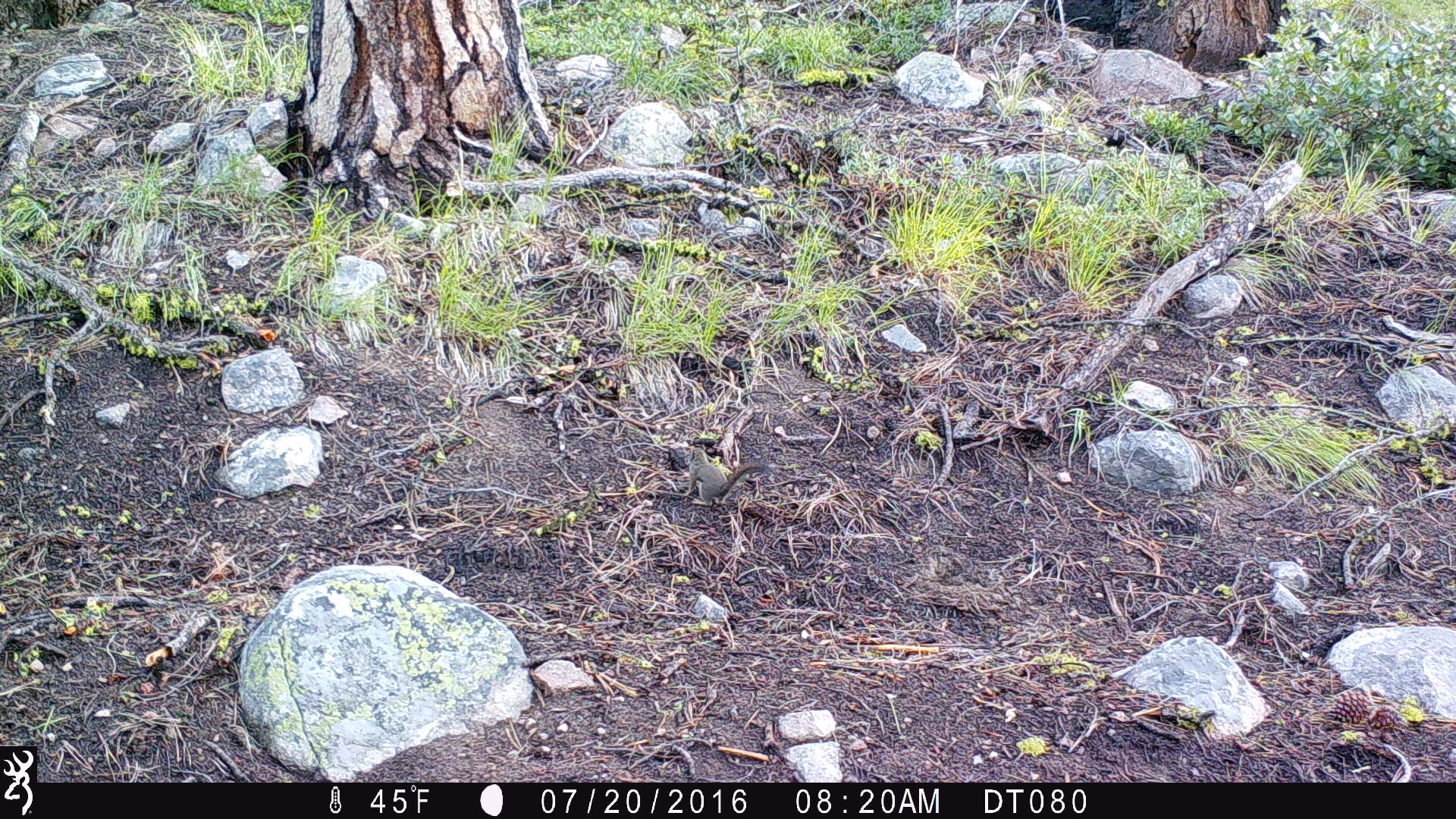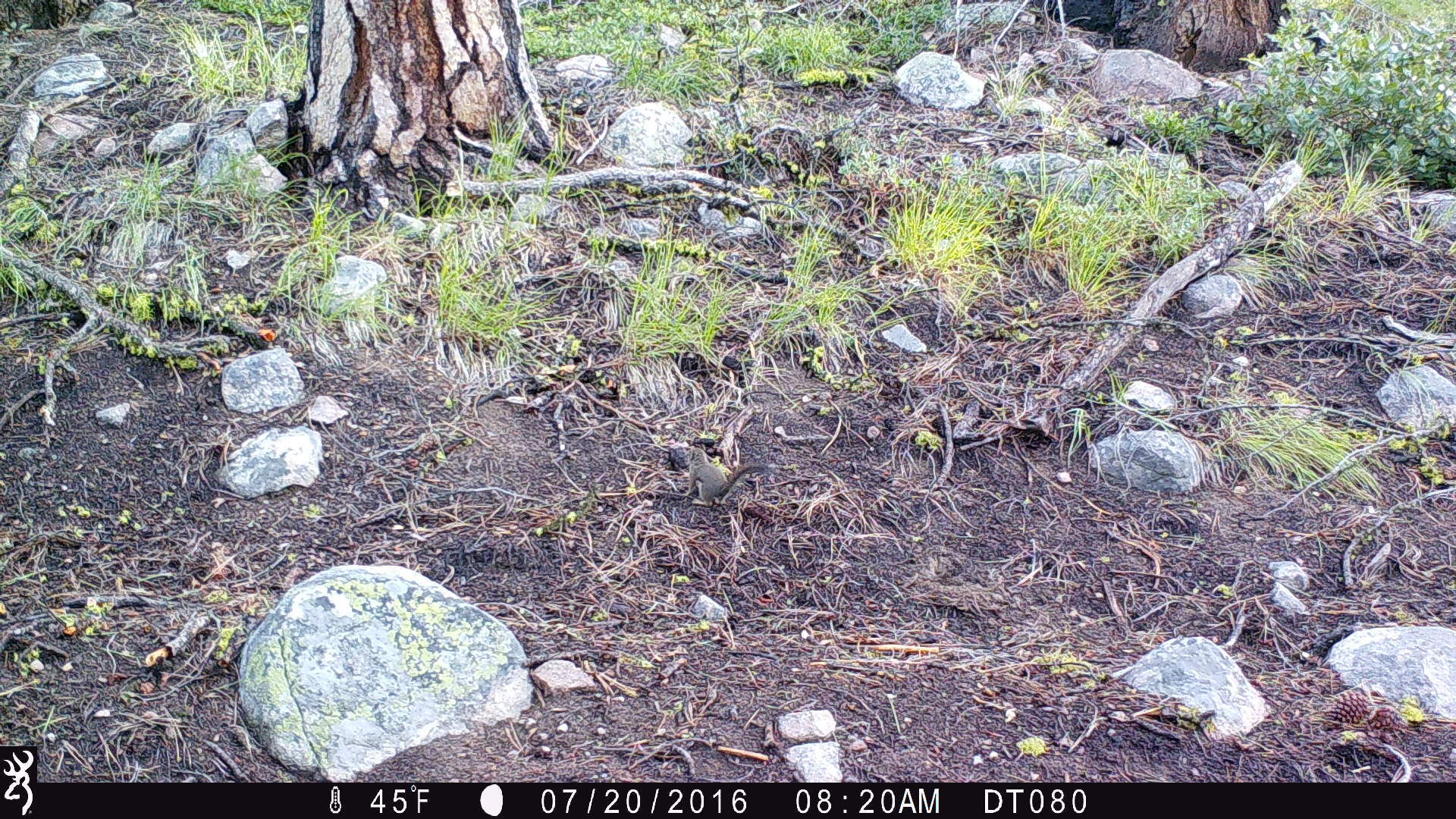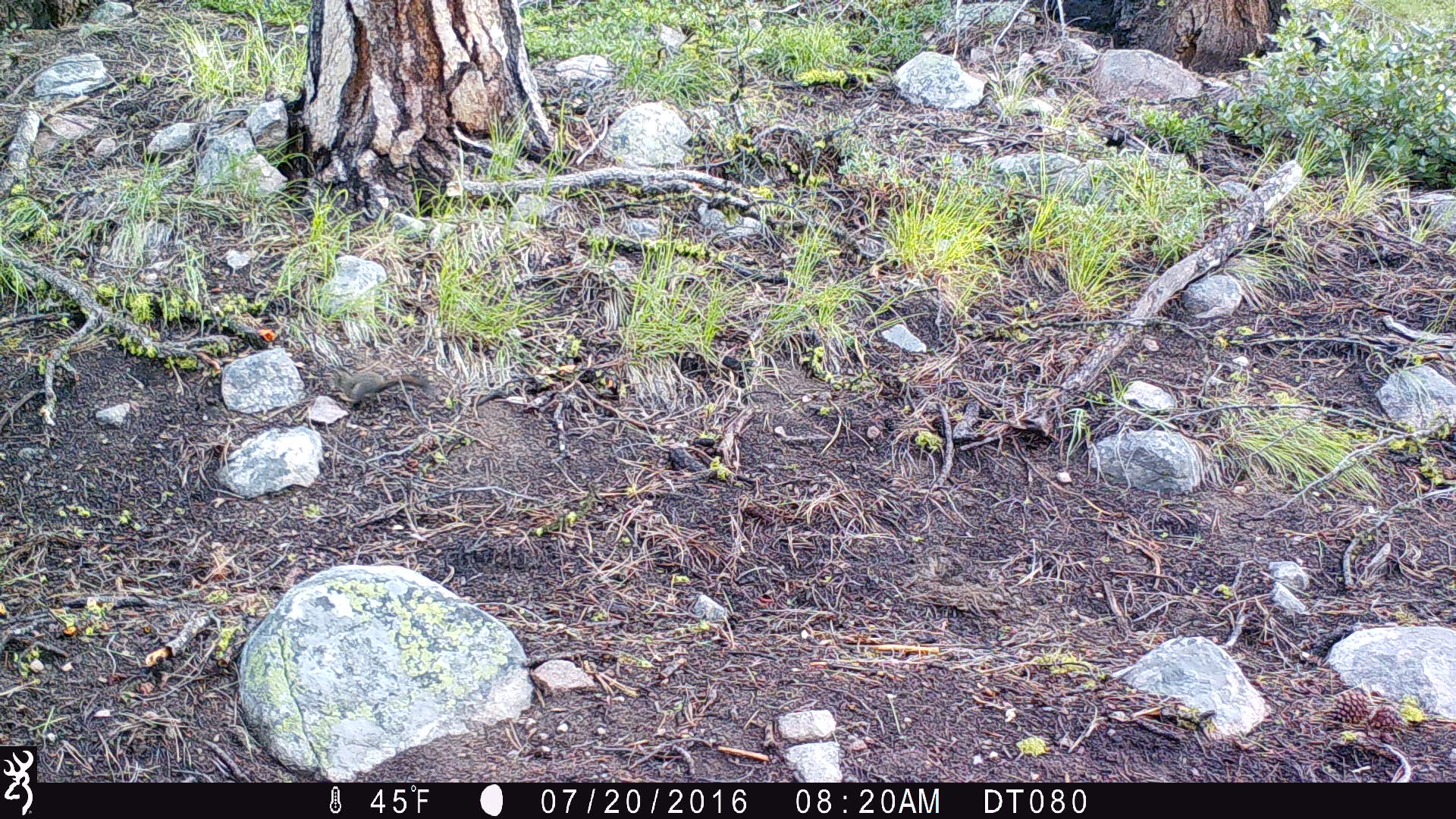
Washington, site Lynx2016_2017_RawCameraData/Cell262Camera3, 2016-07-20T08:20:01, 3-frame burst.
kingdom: Animalia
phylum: Chordata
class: Mammalia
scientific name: Mammalia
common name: small mammal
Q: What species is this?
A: Small mammal (Mammalia).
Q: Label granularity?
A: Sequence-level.